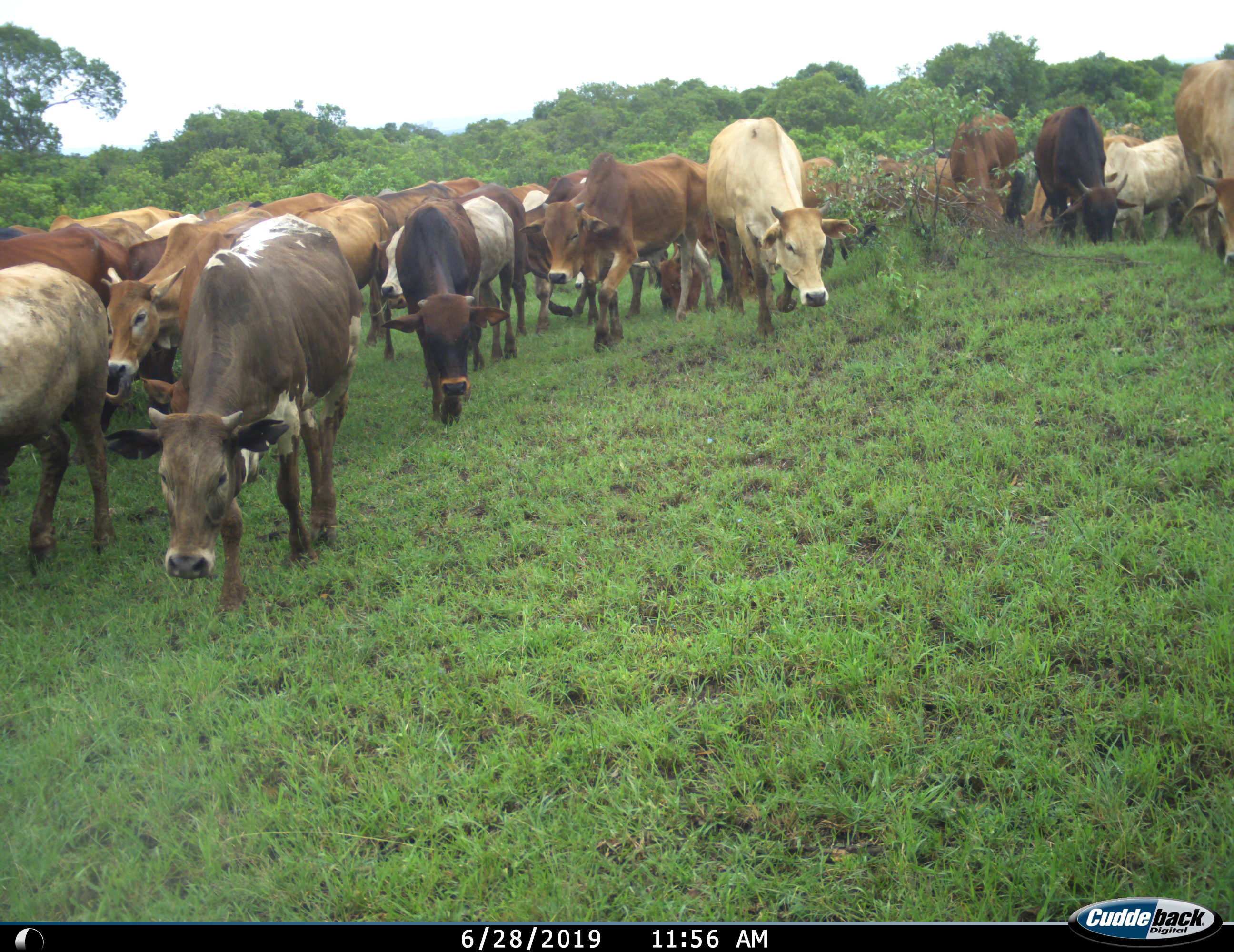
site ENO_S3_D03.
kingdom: Animalia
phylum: Chordata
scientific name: Vertebrata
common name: domestic animal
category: domesticanimal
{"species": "domesticanimal (domestic animal) (Vertebrata)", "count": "11-50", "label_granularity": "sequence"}